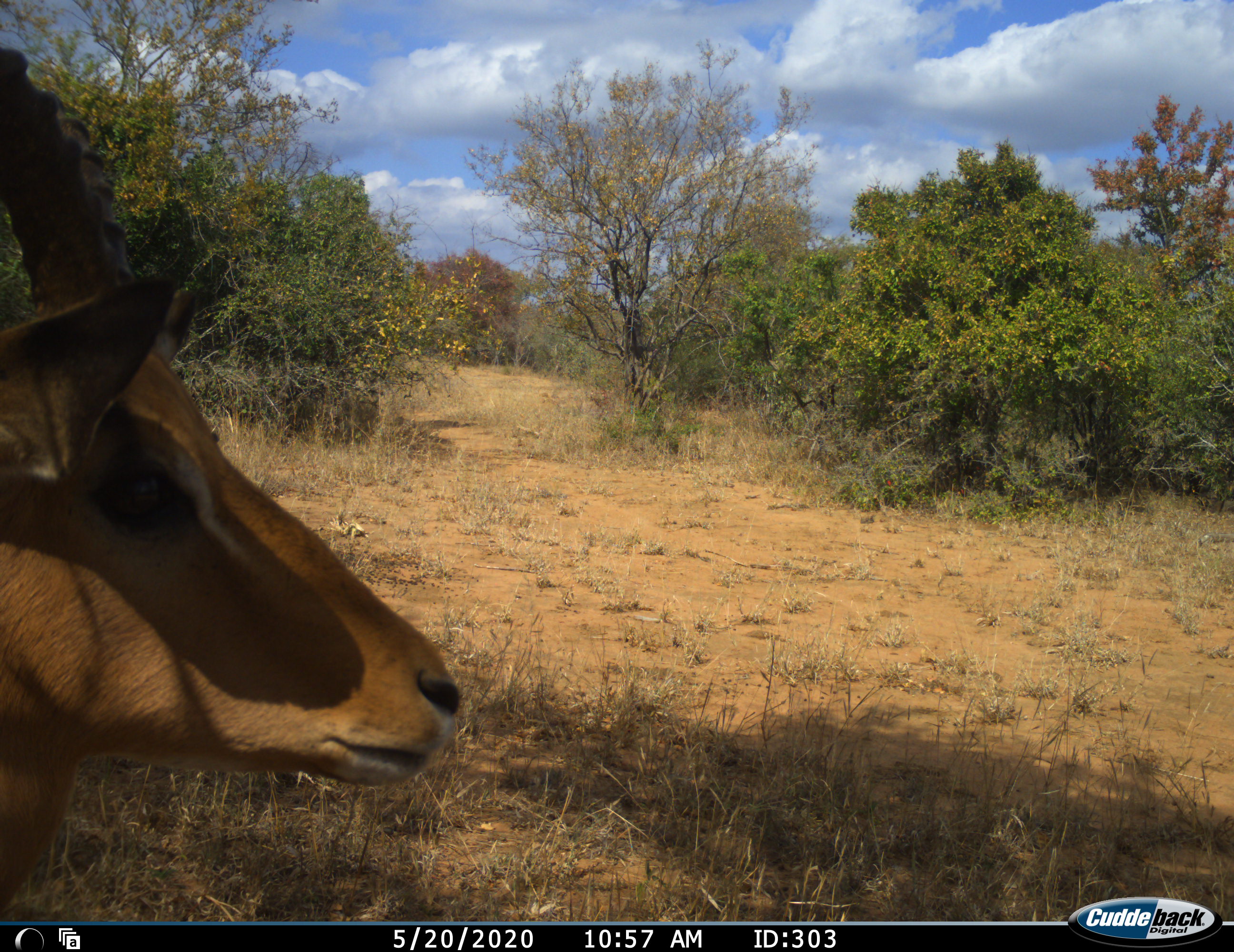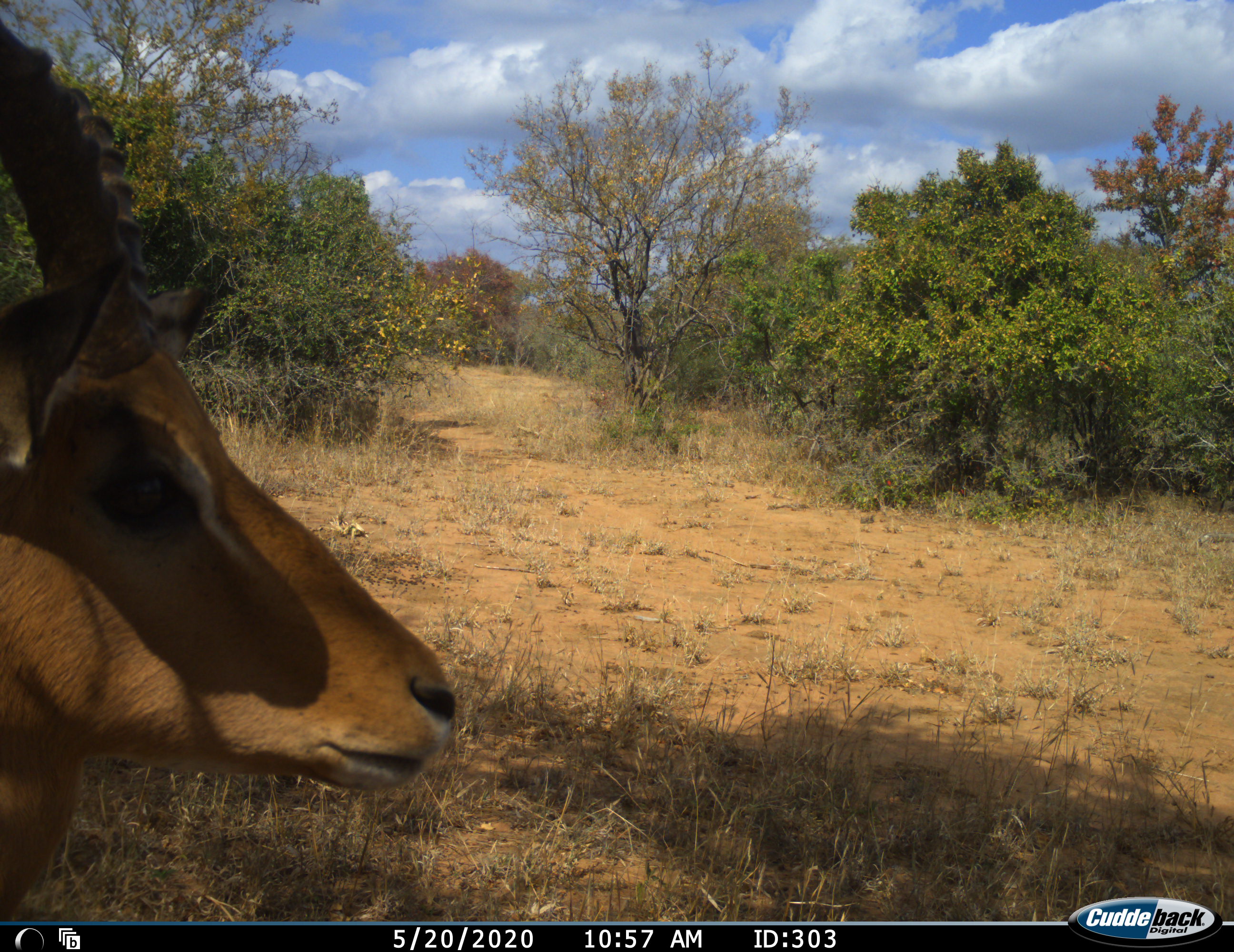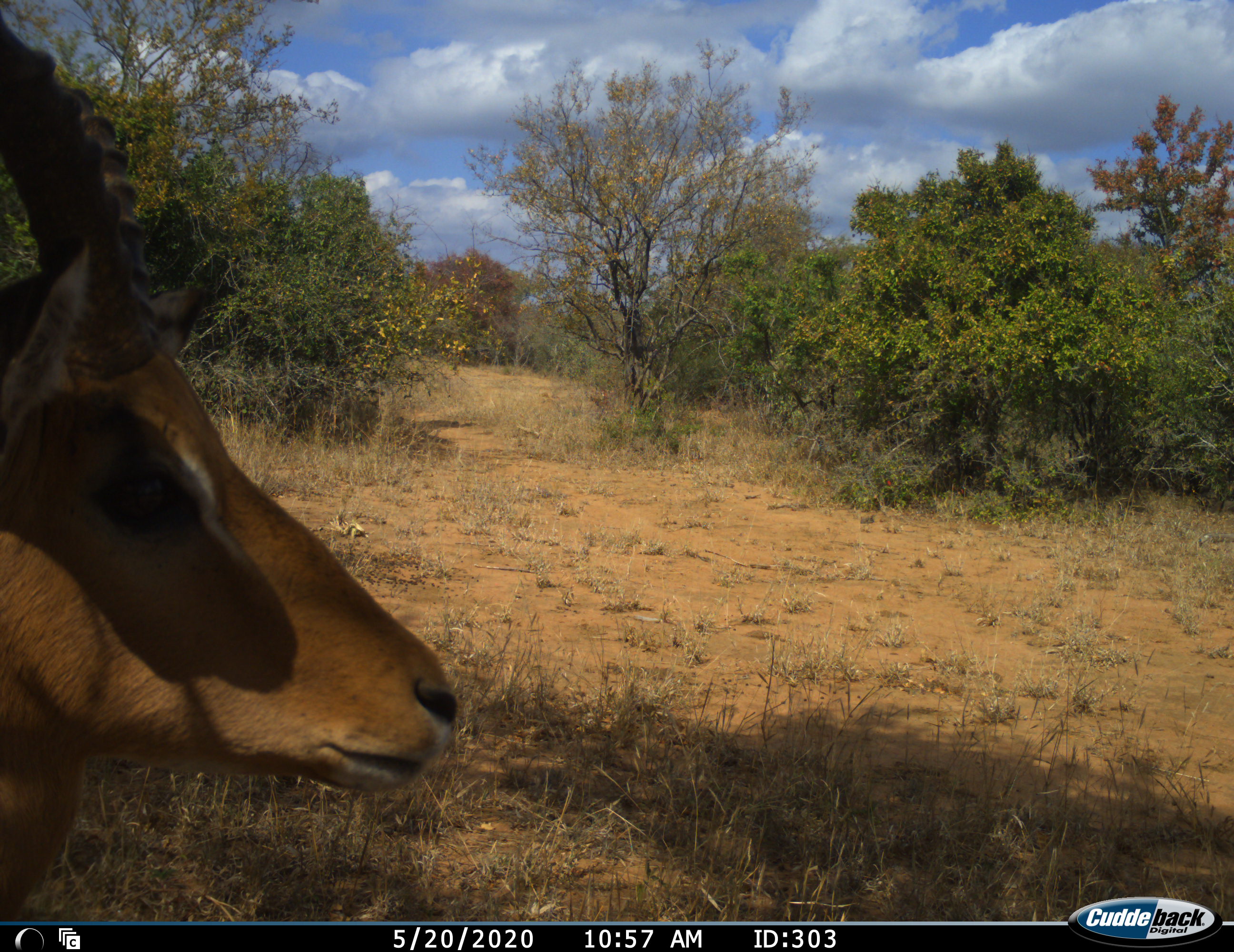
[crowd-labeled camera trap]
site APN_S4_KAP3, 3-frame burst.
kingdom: Animalia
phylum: Chordata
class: Mammalia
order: Artiodactyla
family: Bovidae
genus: Aepyceros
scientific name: Aepyceros melampus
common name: impala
Impala (Aepyceros melampus), count 1. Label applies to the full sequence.